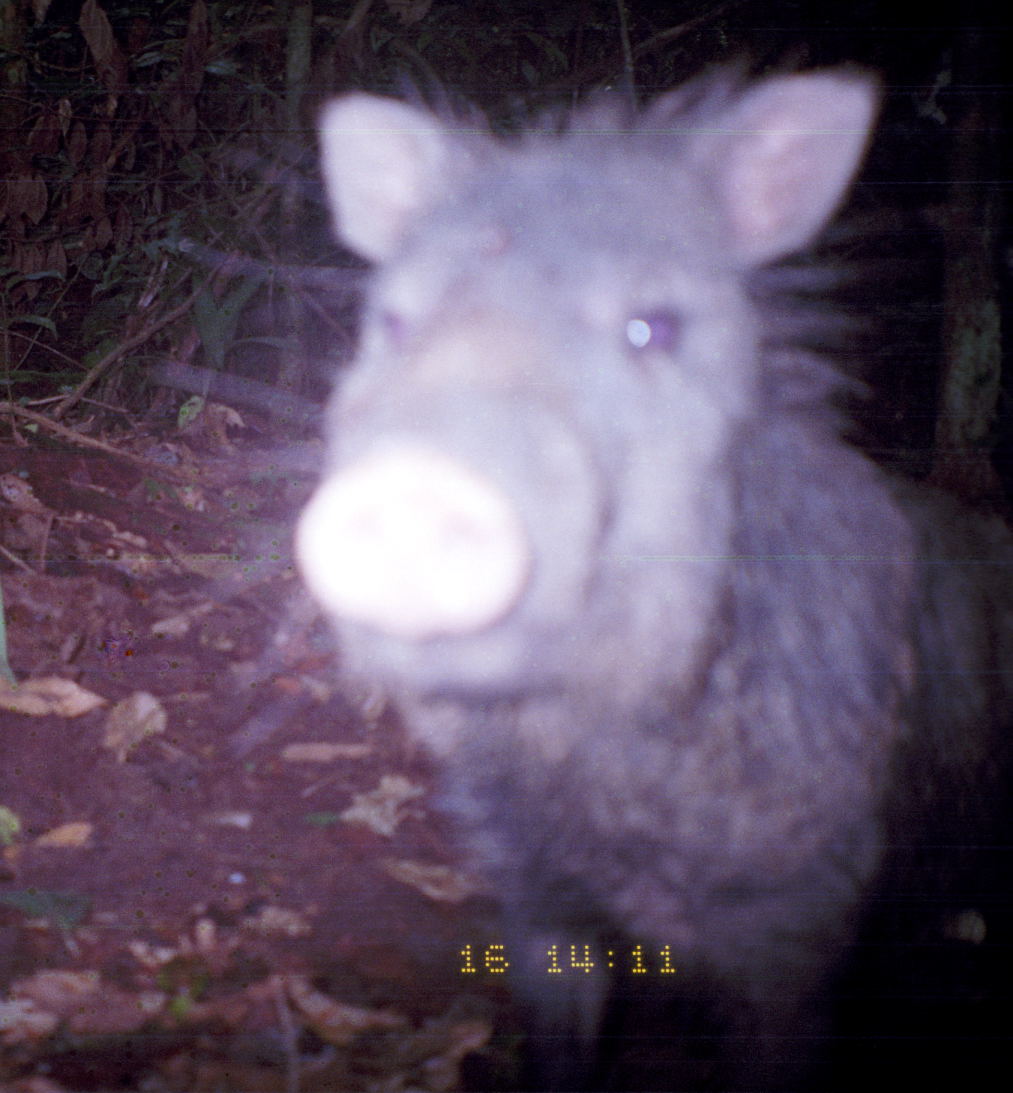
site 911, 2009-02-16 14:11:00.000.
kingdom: Animalia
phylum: Chordata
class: Mammalia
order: Artiodactyla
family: Tayassuidae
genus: Pecari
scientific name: Pecari tajacu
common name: collared peccary